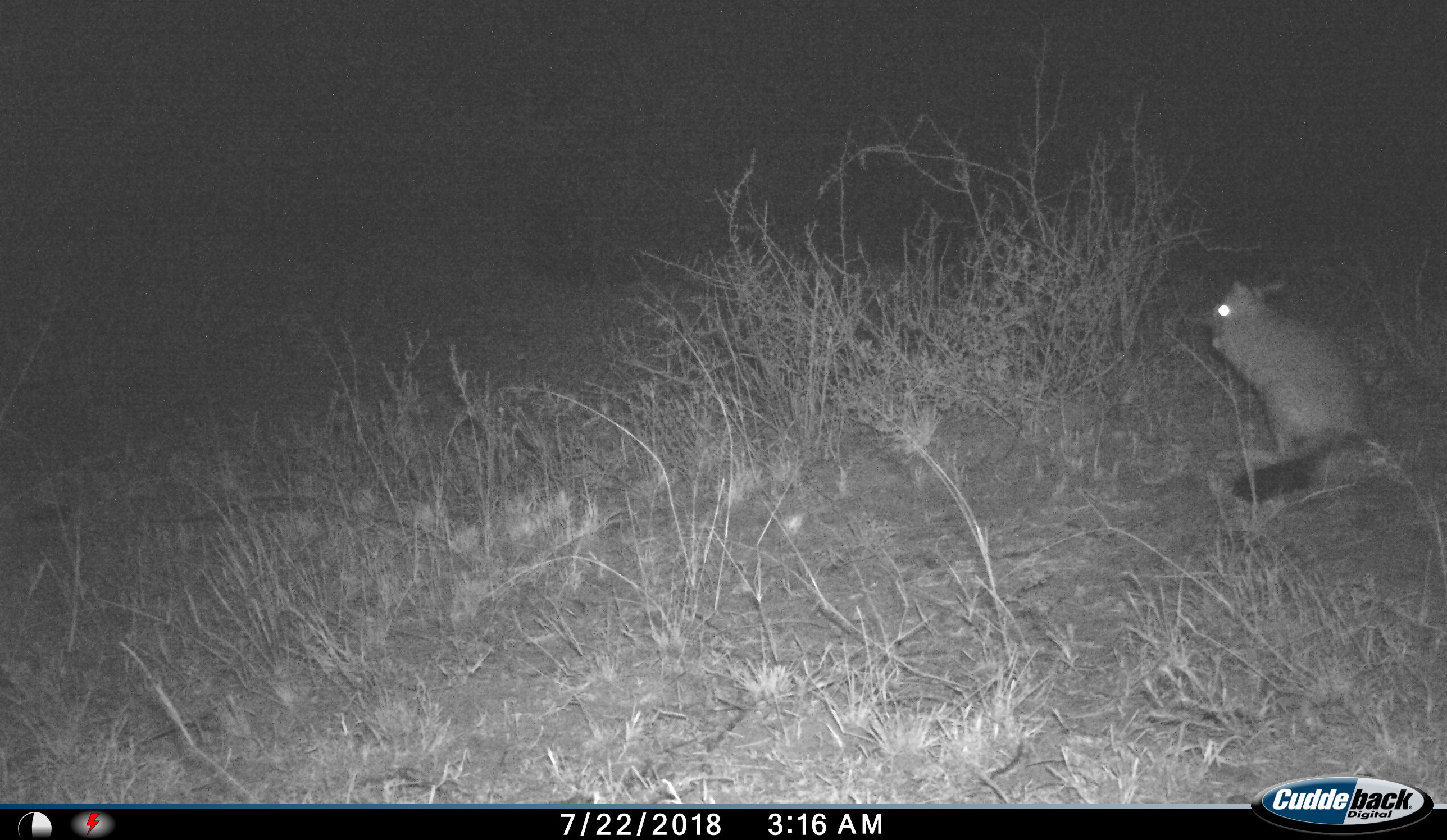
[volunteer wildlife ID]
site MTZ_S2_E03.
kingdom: Animalia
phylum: Chordata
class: Mammalia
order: Rodentia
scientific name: Rodentia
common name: rodent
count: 1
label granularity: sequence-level